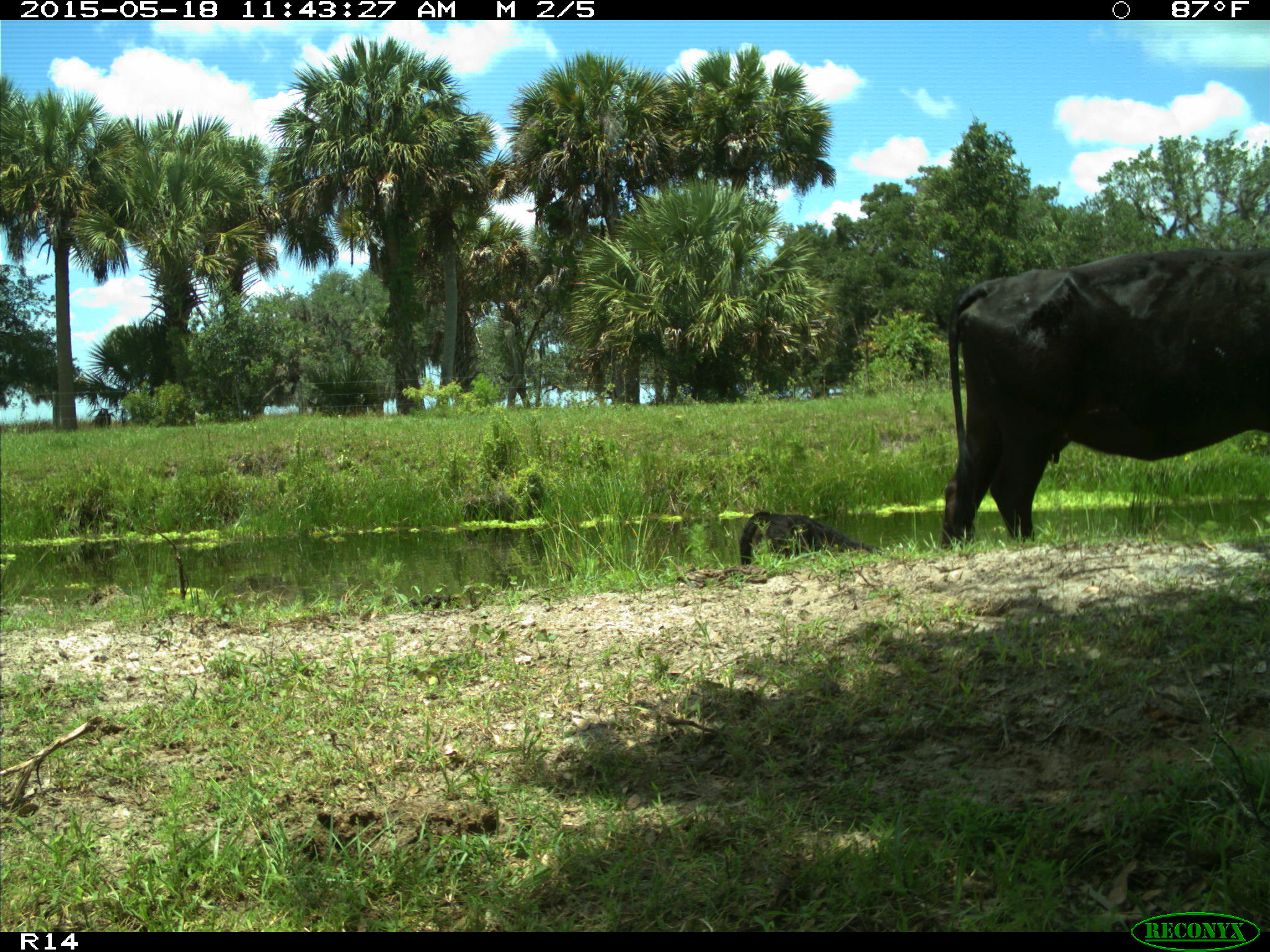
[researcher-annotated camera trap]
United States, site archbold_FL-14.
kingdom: Animalia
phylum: Chordata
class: Mammalia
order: Artiodactyla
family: Bovidae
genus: Bos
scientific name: Bos taurus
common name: domestic cow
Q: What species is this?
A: Bos taurus (domestic cow).